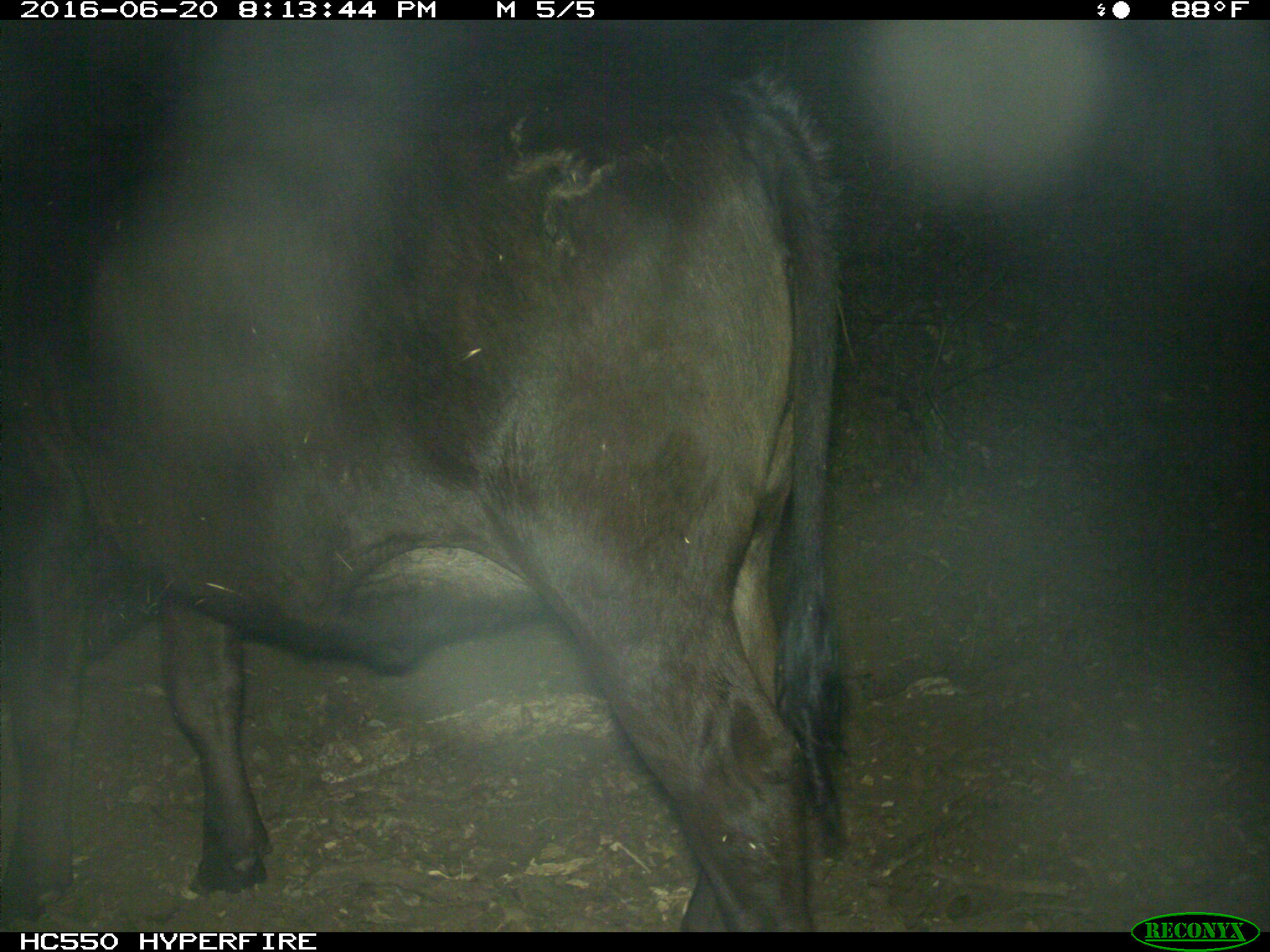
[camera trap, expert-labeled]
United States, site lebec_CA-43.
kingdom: Animalia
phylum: Chordata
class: Mammalia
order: Artiodactyla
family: Bovidae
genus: Bos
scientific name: Bos taurus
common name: domestic cow